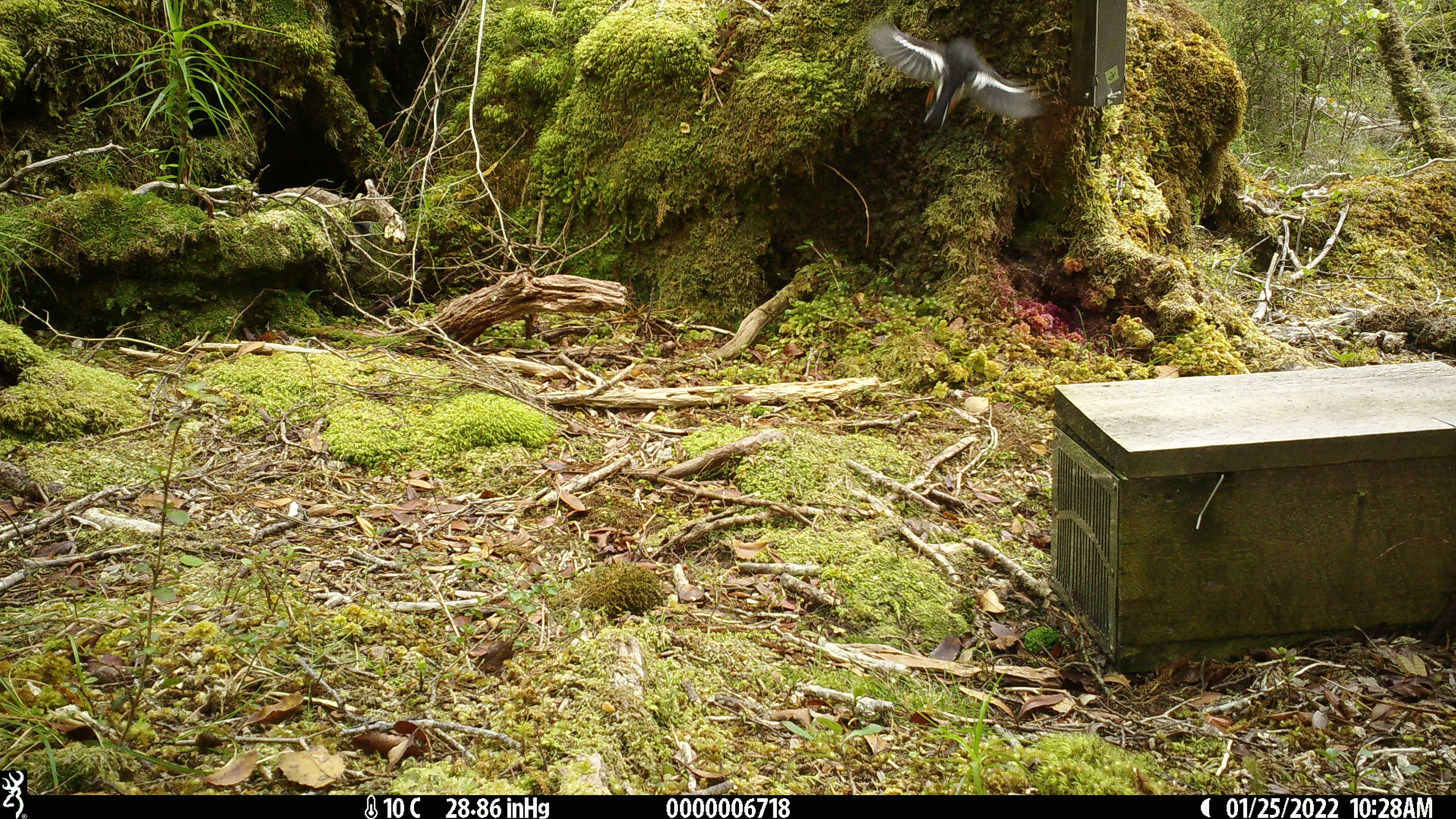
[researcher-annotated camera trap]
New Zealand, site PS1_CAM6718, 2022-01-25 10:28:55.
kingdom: Animalia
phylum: Chordata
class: Aves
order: Passeriformes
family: Petroicidae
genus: Petroica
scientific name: Petroica macrocephala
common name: tomtit